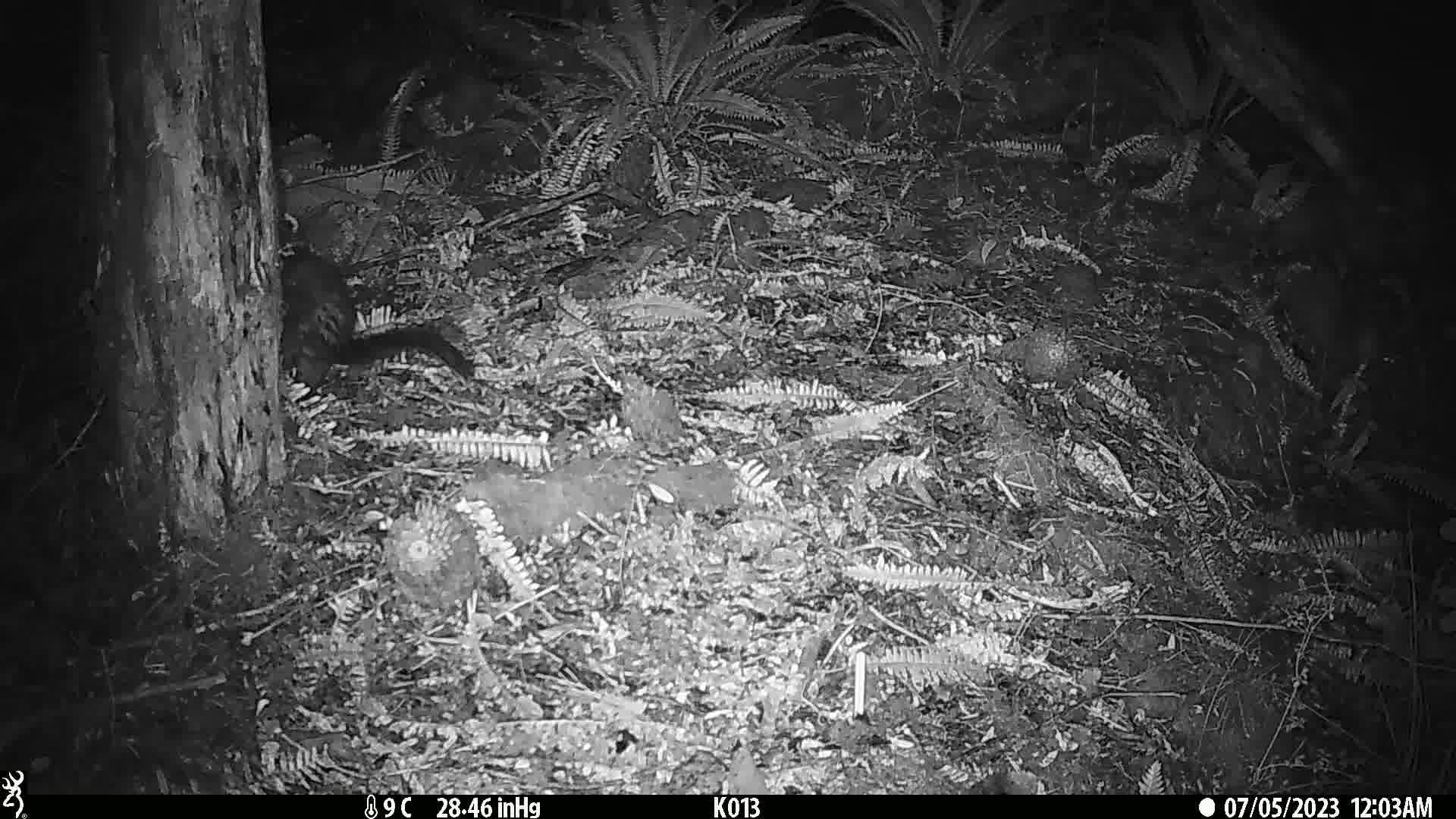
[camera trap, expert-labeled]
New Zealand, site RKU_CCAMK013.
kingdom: Animalia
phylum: Chordata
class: Mammalia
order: Diprotodontia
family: Phalangeridae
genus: Trichosurus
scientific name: Trichosurus vulpecula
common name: common brushtail possum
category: possum